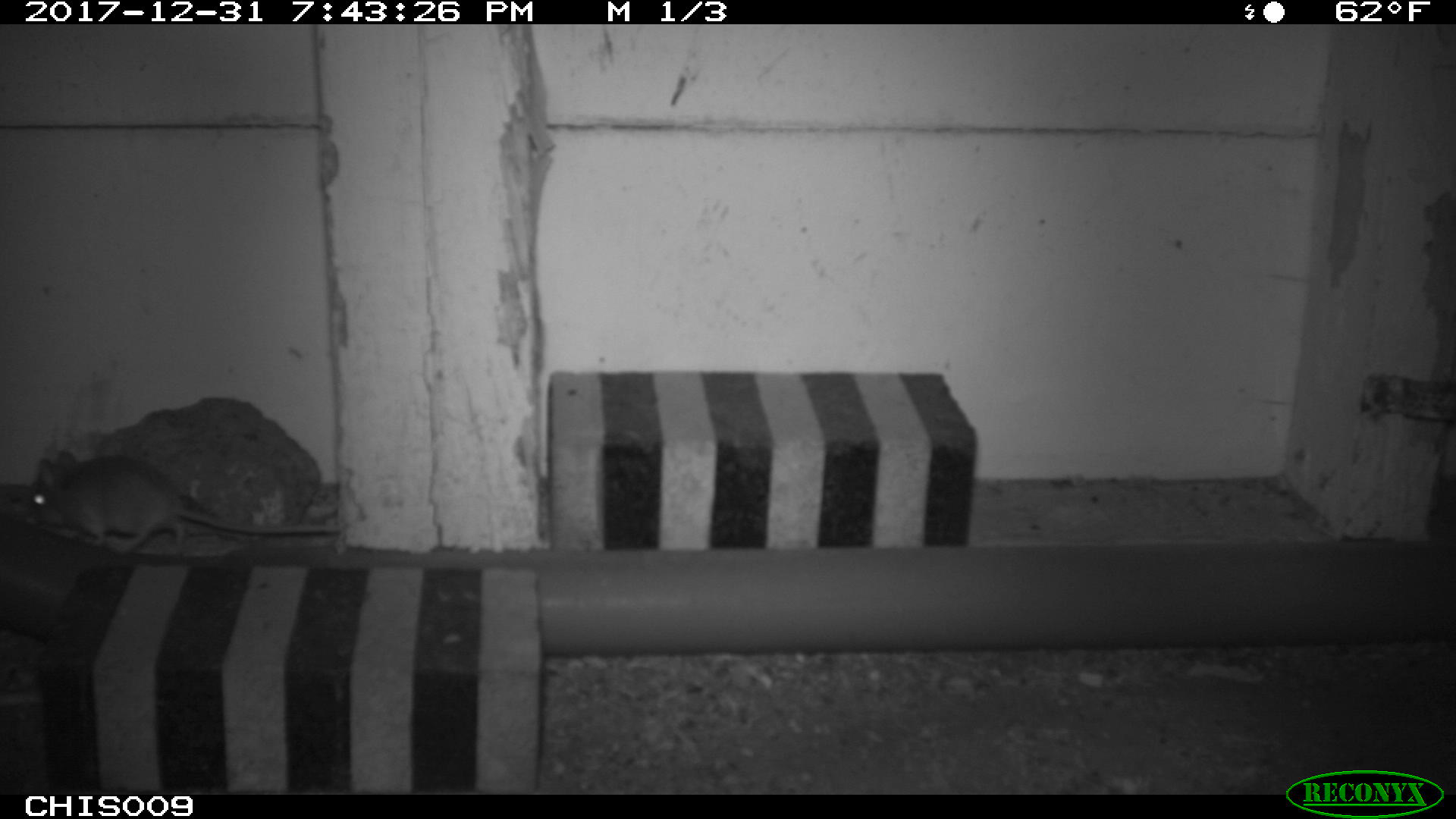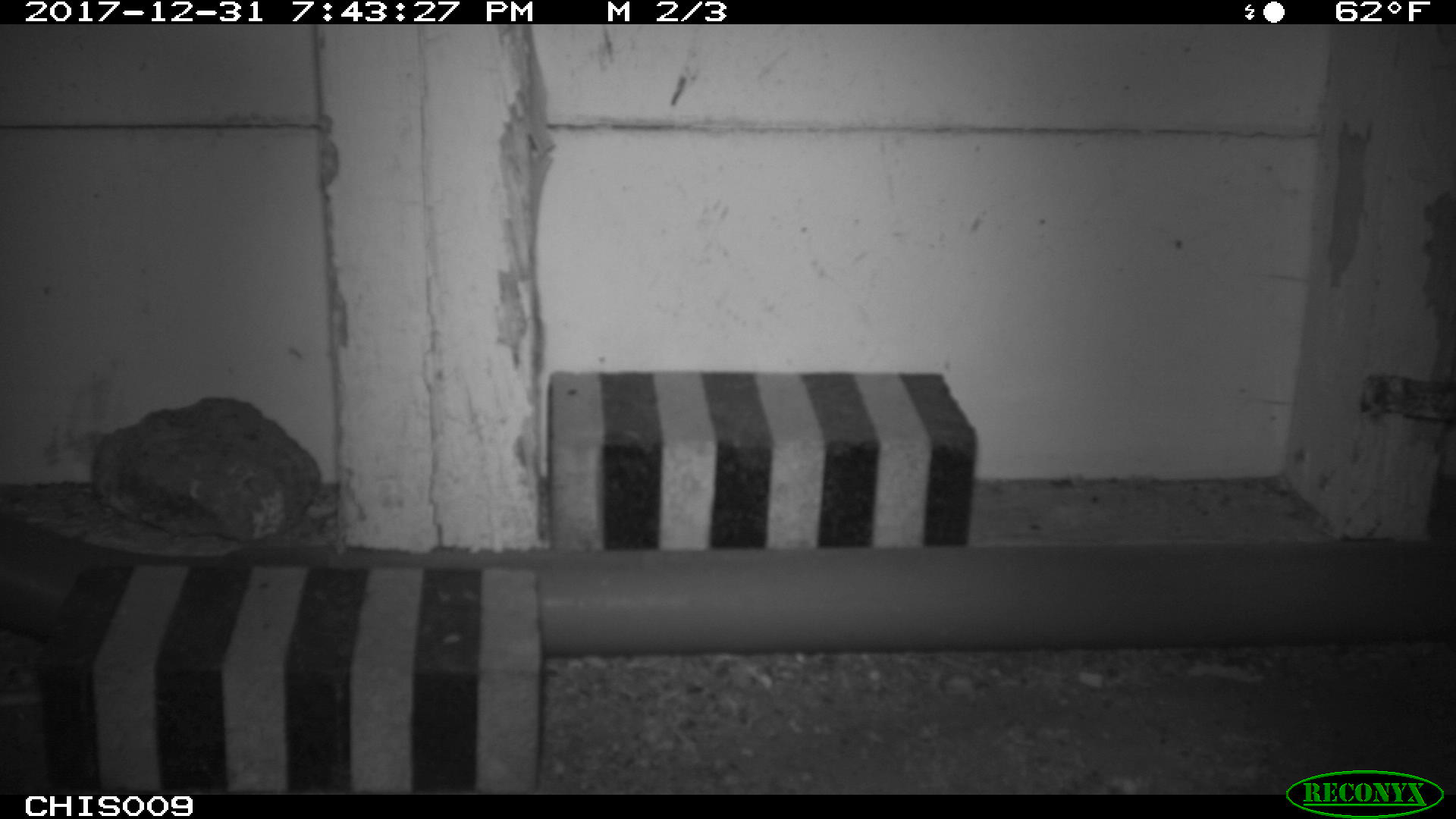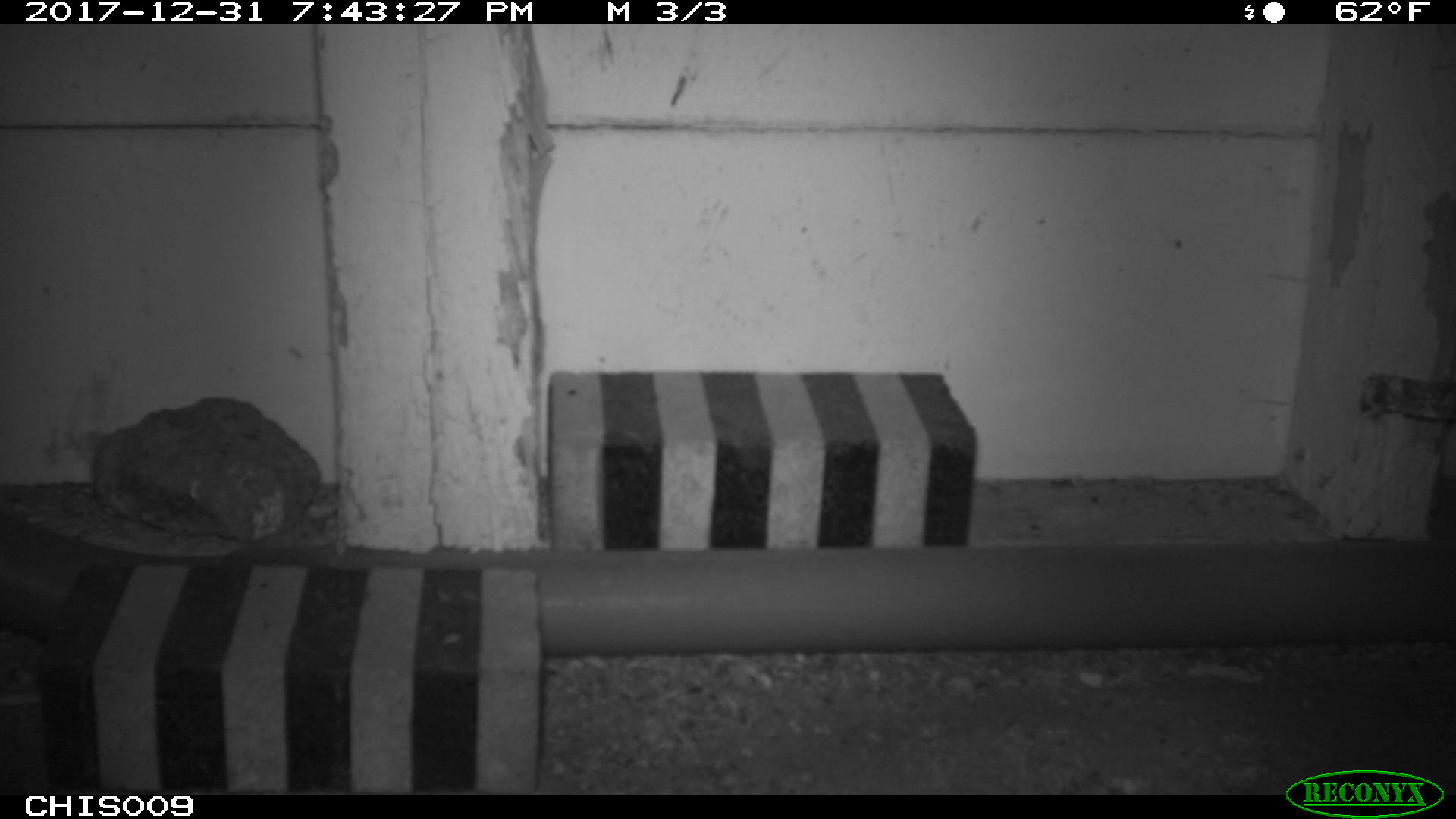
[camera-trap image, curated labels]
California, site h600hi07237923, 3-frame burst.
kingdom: Animalia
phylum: Chordata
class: Mammalia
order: Rodentia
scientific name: Rodentia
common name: rodent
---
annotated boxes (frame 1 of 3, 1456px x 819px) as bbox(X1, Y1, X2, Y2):
rodent: bbox(25, 450, 342, 554)